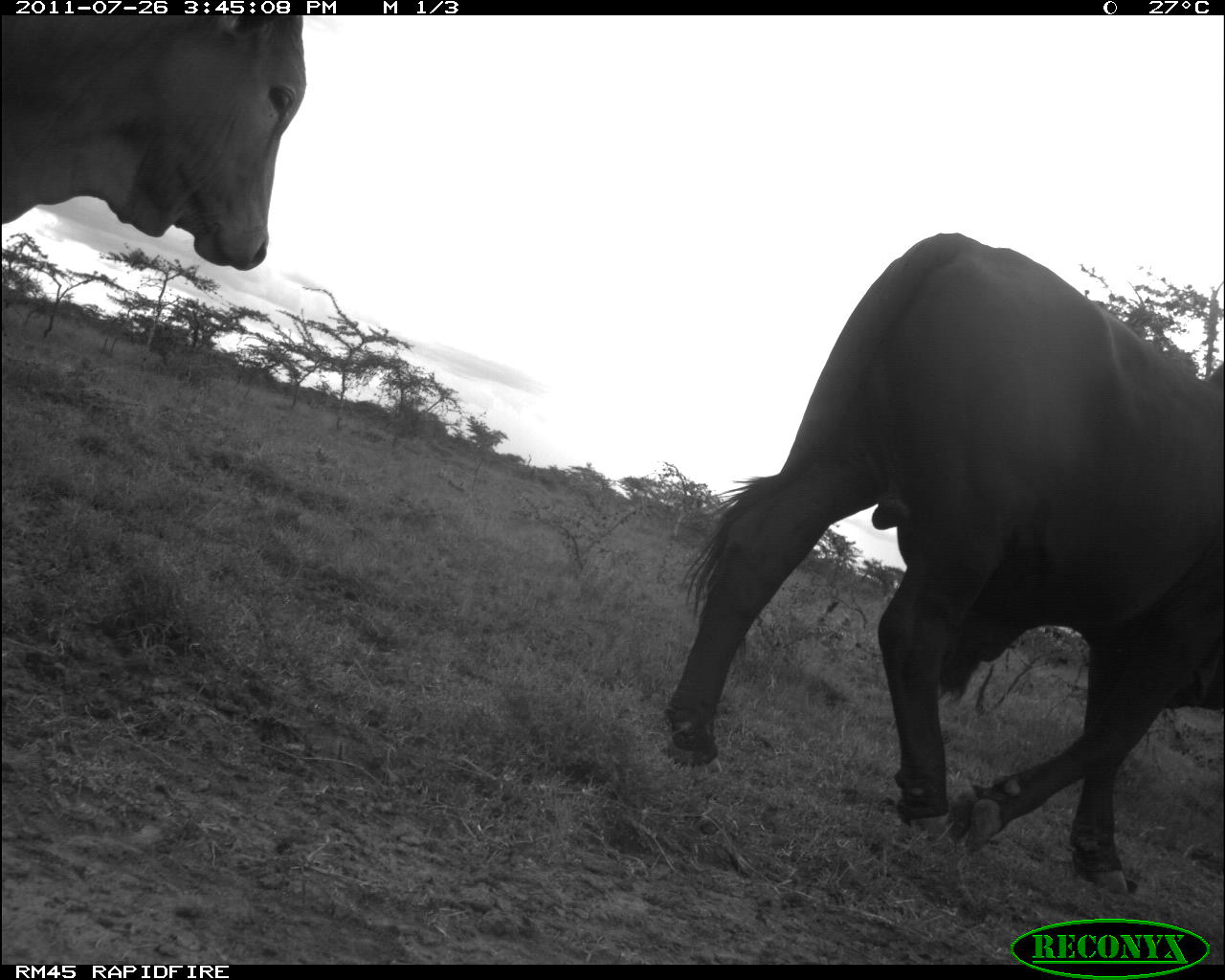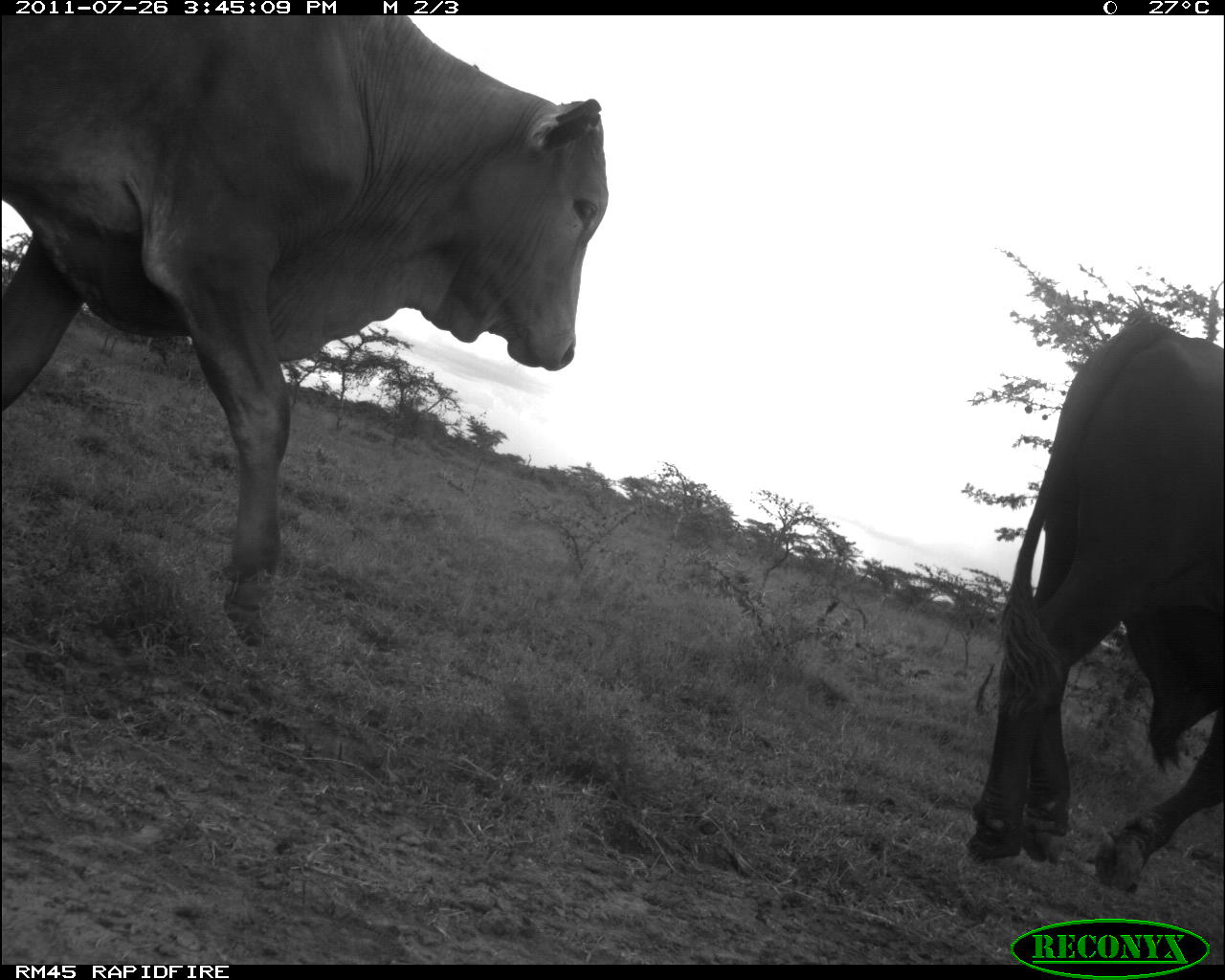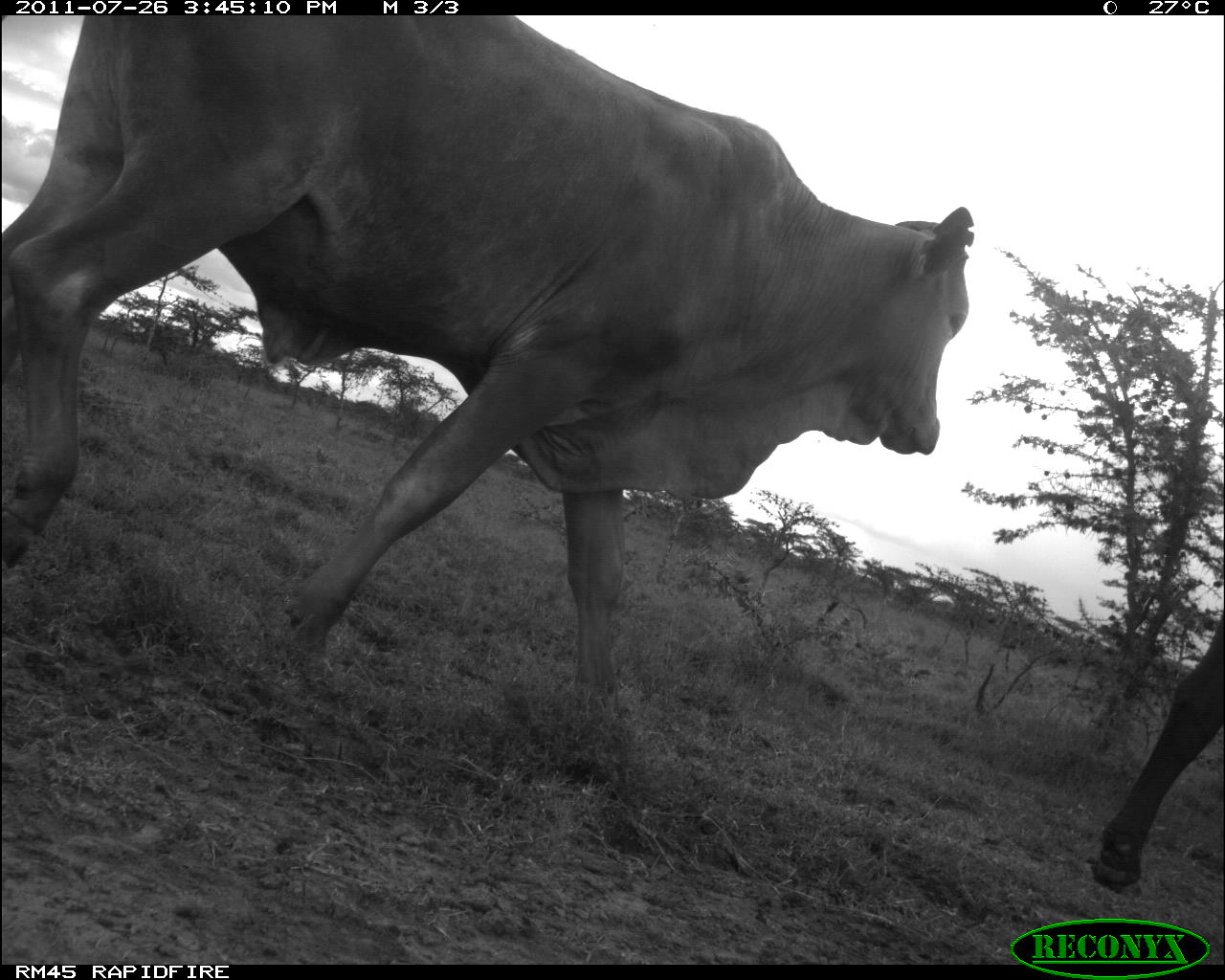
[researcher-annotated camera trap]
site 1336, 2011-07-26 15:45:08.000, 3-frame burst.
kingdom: Animalia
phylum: Chordata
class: Mammalia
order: Artiodactyla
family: Bovidae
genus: Bos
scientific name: Bos taurus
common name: domestic cattle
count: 2